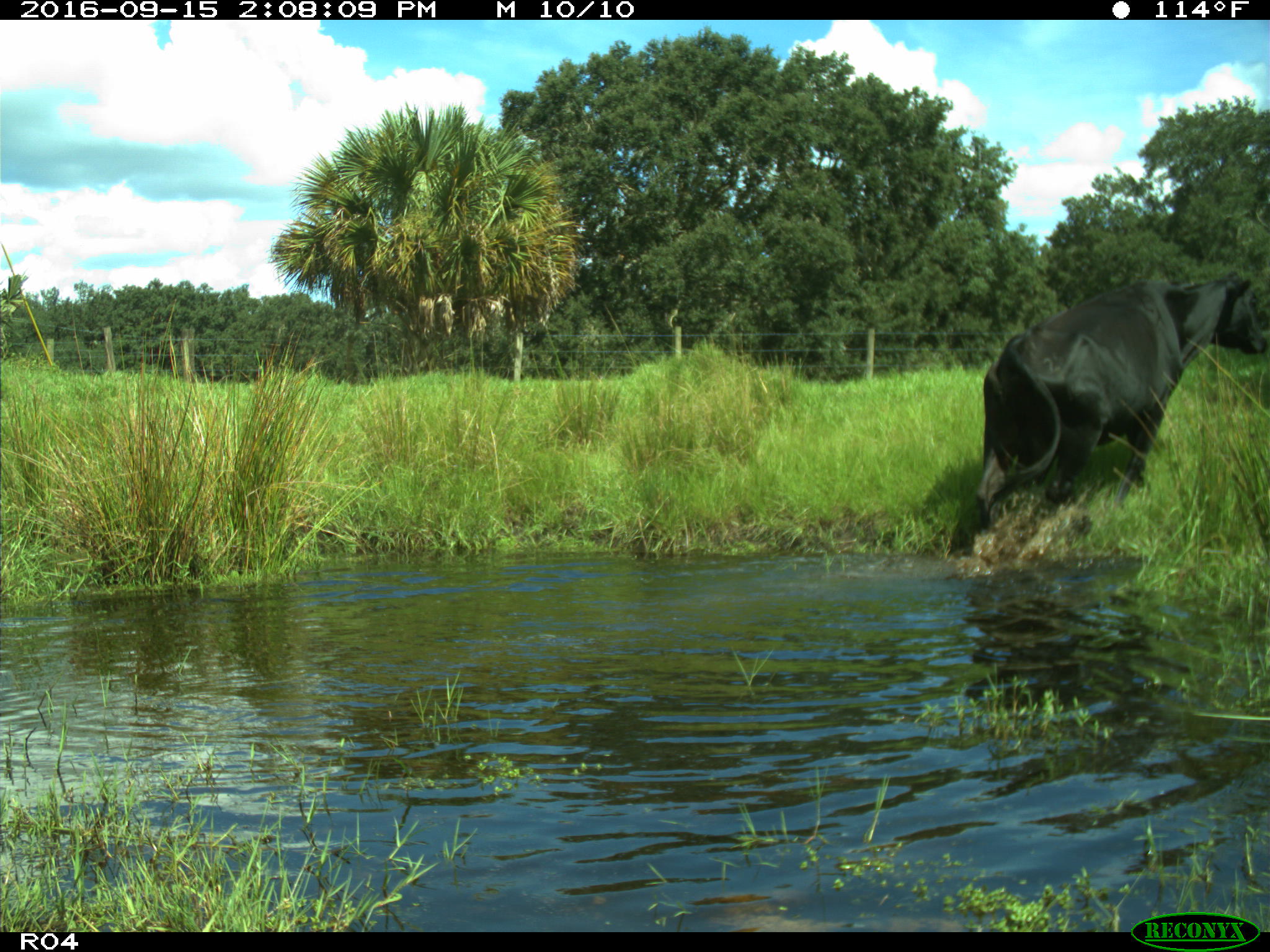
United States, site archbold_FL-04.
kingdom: Animalia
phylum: Chordata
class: Mammalia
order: Artiodactyla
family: Bovidae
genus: Bos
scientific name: Bos taurus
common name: domestic cow